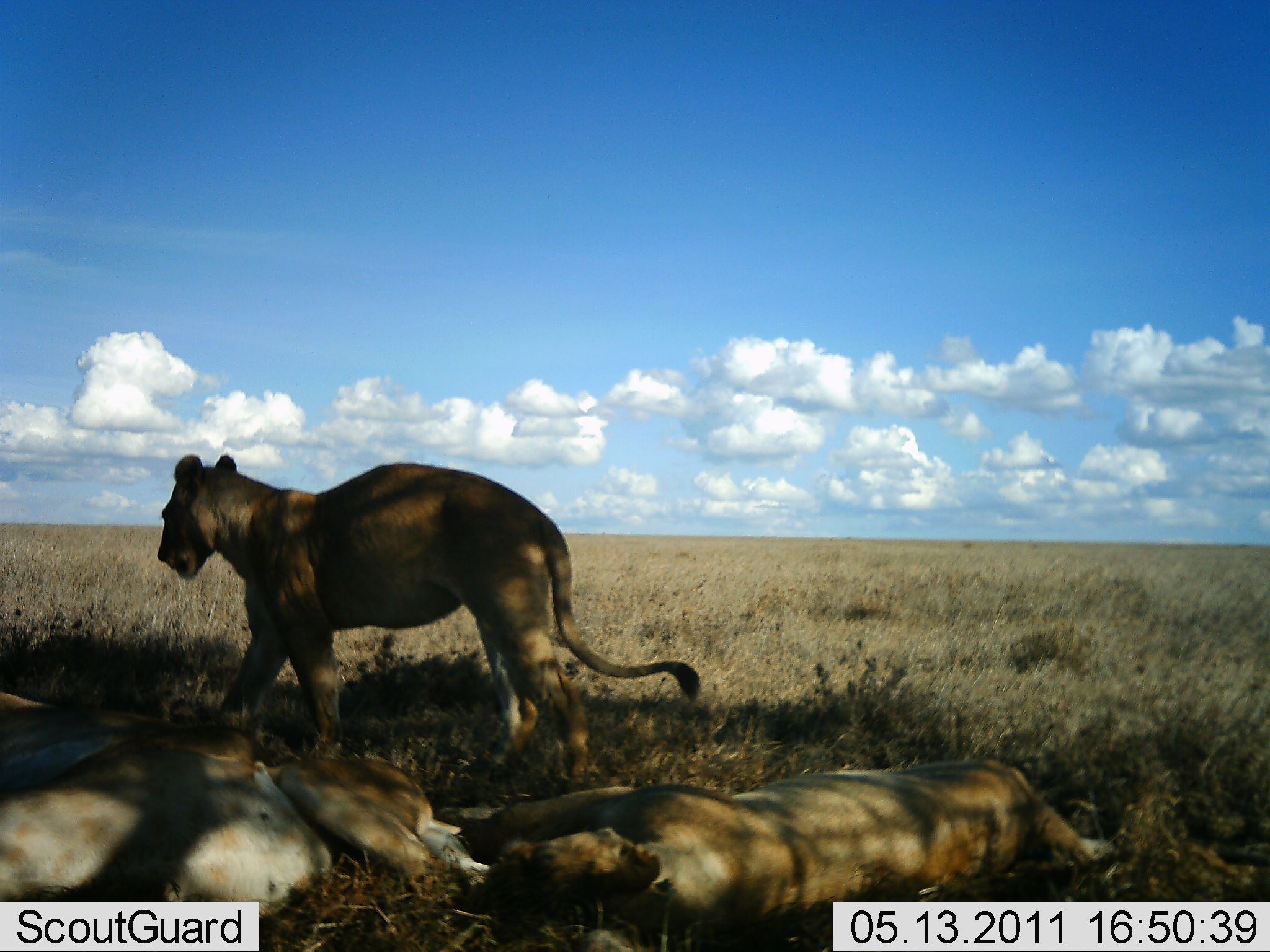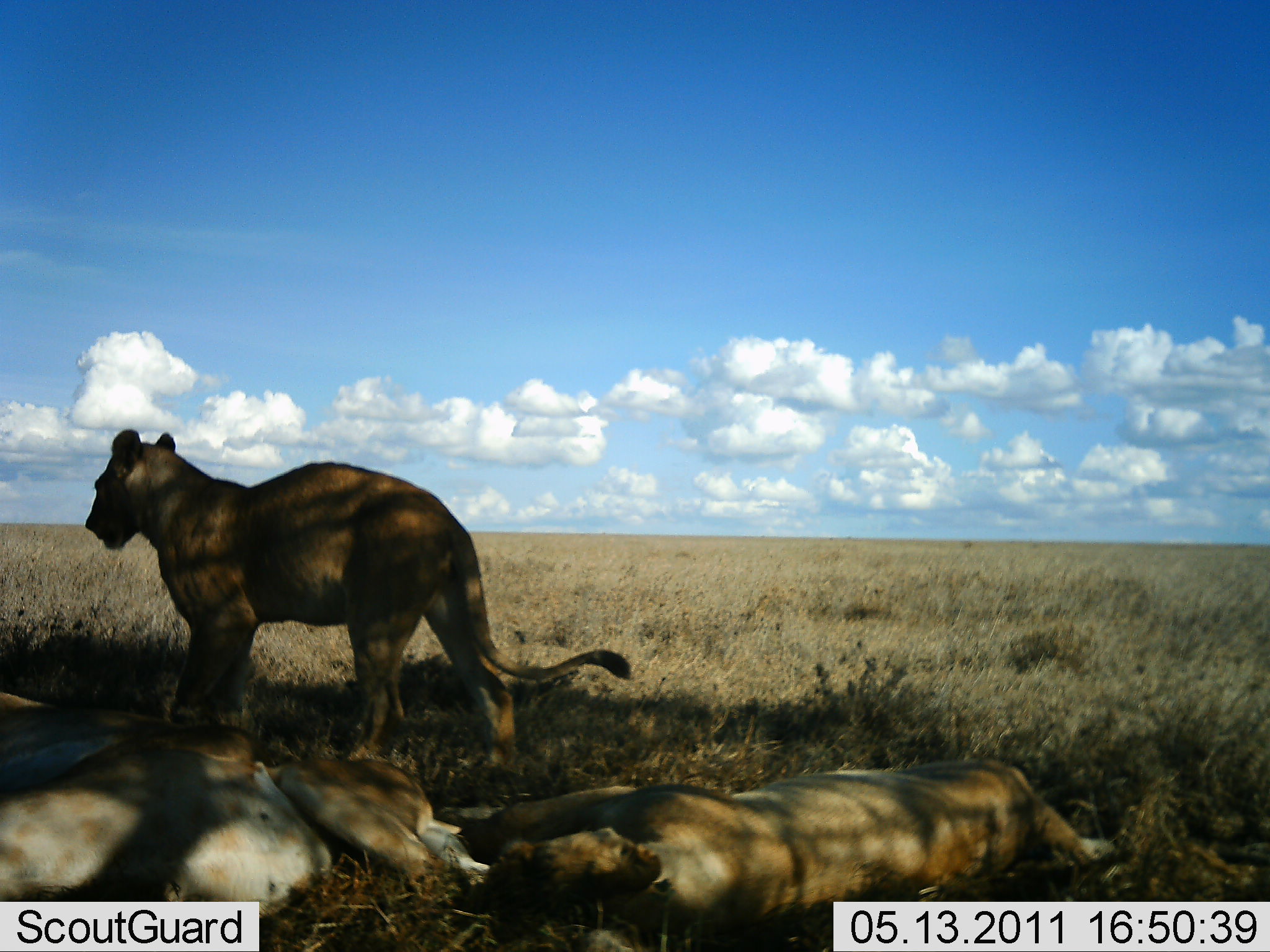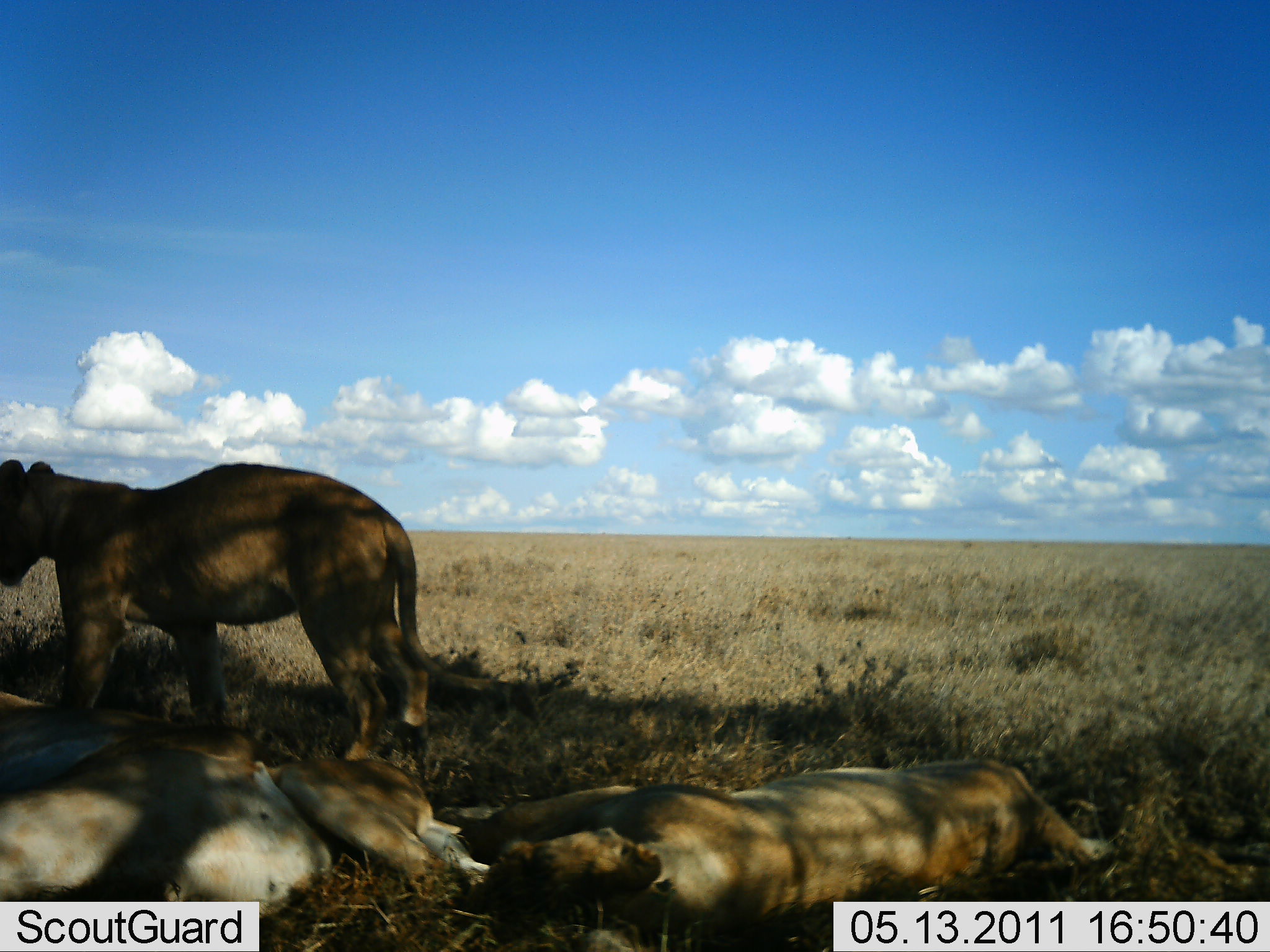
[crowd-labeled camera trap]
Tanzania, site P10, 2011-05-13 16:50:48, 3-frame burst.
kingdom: Animalia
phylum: Chordata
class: Mammalia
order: Carnivora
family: Felidae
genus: Panthera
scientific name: Panthera leo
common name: lion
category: lionfemale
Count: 4.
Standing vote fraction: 14%.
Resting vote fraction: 100%.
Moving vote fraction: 43%.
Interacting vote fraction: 7%.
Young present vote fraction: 0%.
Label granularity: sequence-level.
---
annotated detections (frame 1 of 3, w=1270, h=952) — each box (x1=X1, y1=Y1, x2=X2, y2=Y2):
animal: (x1=155, y1=447, x2=704, y2=788); (x1=433, y1=763, x2=1122, y2=952); (x1=0, y1=685, x2=333, y2=930); (x1=258, y1=751, x2=492, y2=905)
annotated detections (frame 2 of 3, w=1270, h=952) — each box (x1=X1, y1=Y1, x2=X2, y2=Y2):
animal: (x1=84, y1=427, x2=633, y2=768); (x1=433, y1=763, x2=1122, y2=952); (x1=0, y1=685, x2=333, y2=930); (x1=258, y1=751, x2=492, y2=905)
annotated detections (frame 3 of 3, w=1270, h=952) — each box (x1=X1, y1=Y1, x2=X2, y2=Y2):
animal: (x1=0, y1=455, x2=535, y2=759); (x1=433, y1=763, x2=1122, y2=952); (x1=0, y1=685, x2=333, y2=930); (x1=258, y1=751, x2=492, y2=905)